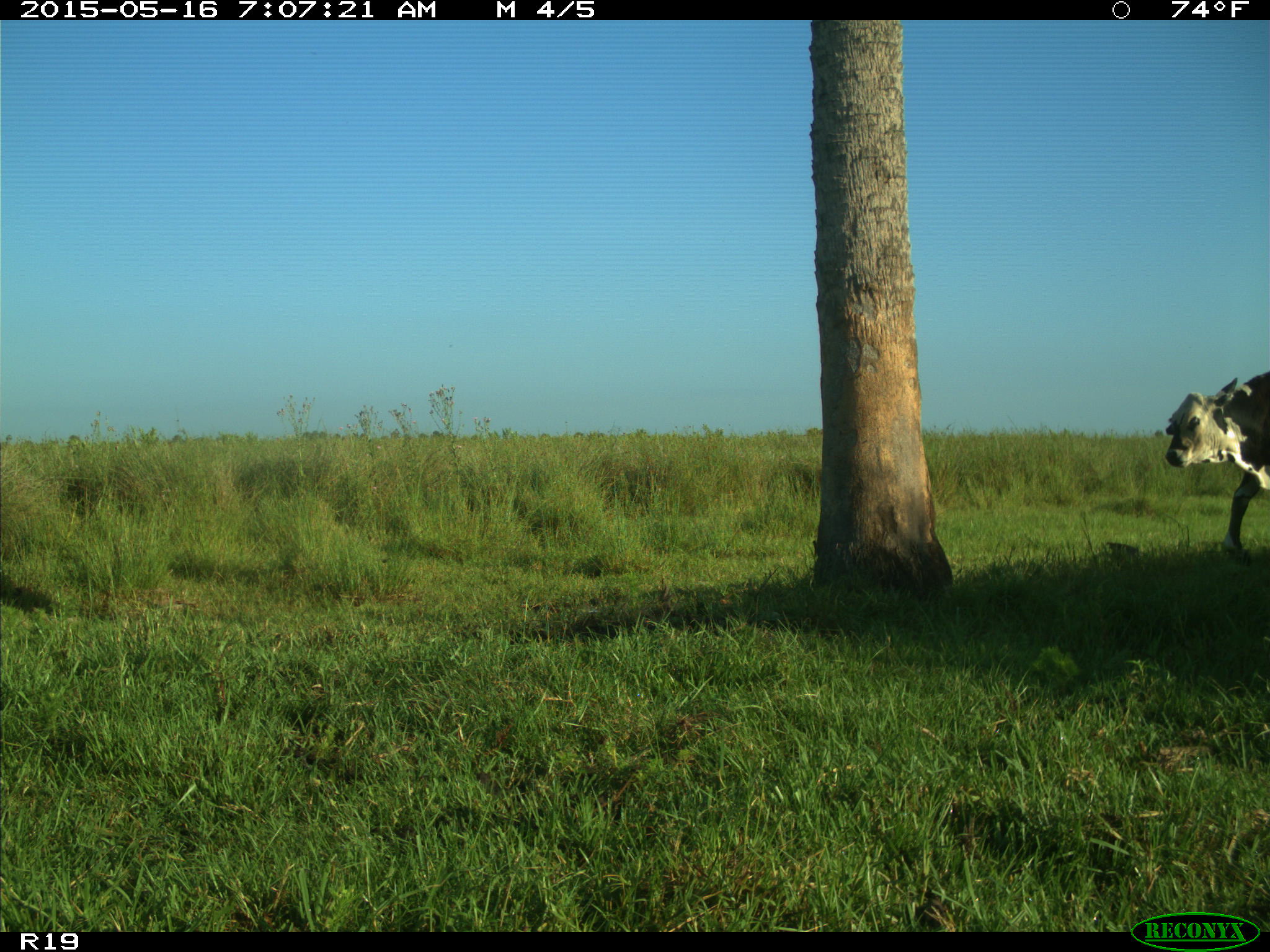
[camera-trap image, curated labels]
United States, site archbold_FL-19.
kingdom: Animalia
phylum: Chordata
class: Mammalia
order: Artiodactyla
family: Bovidae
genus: Bos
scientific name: Bos taurus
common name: domestic cow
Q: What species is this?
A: Bos taurus (domestic cow).